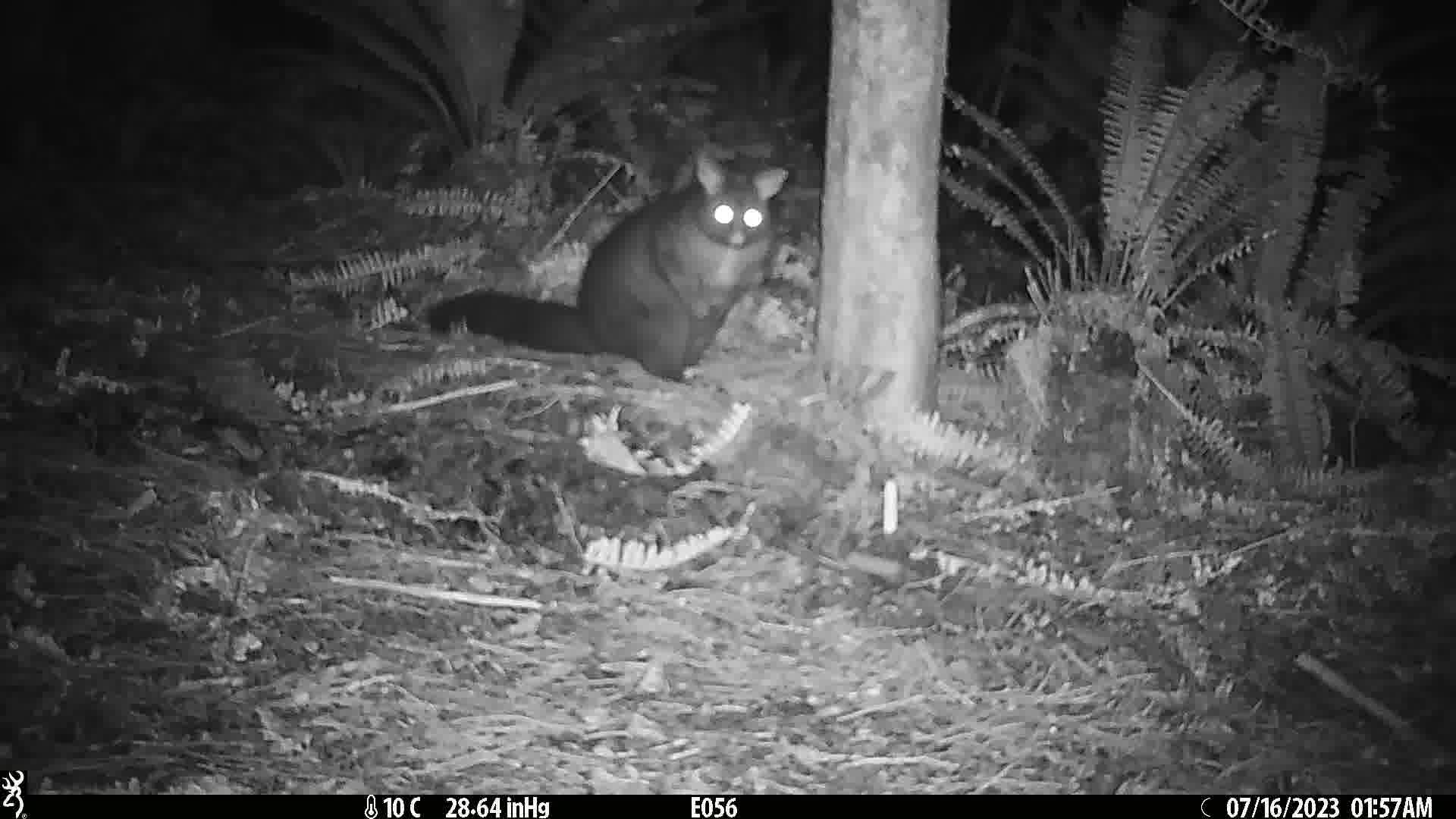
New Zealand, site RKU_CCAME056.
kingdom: Animalia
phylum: Chordata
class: Mammalia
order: Diprotodontia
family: Phalangeridae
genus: Trichosurus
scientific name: Trichosurus vulpecula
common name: common brushtail possum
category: possum